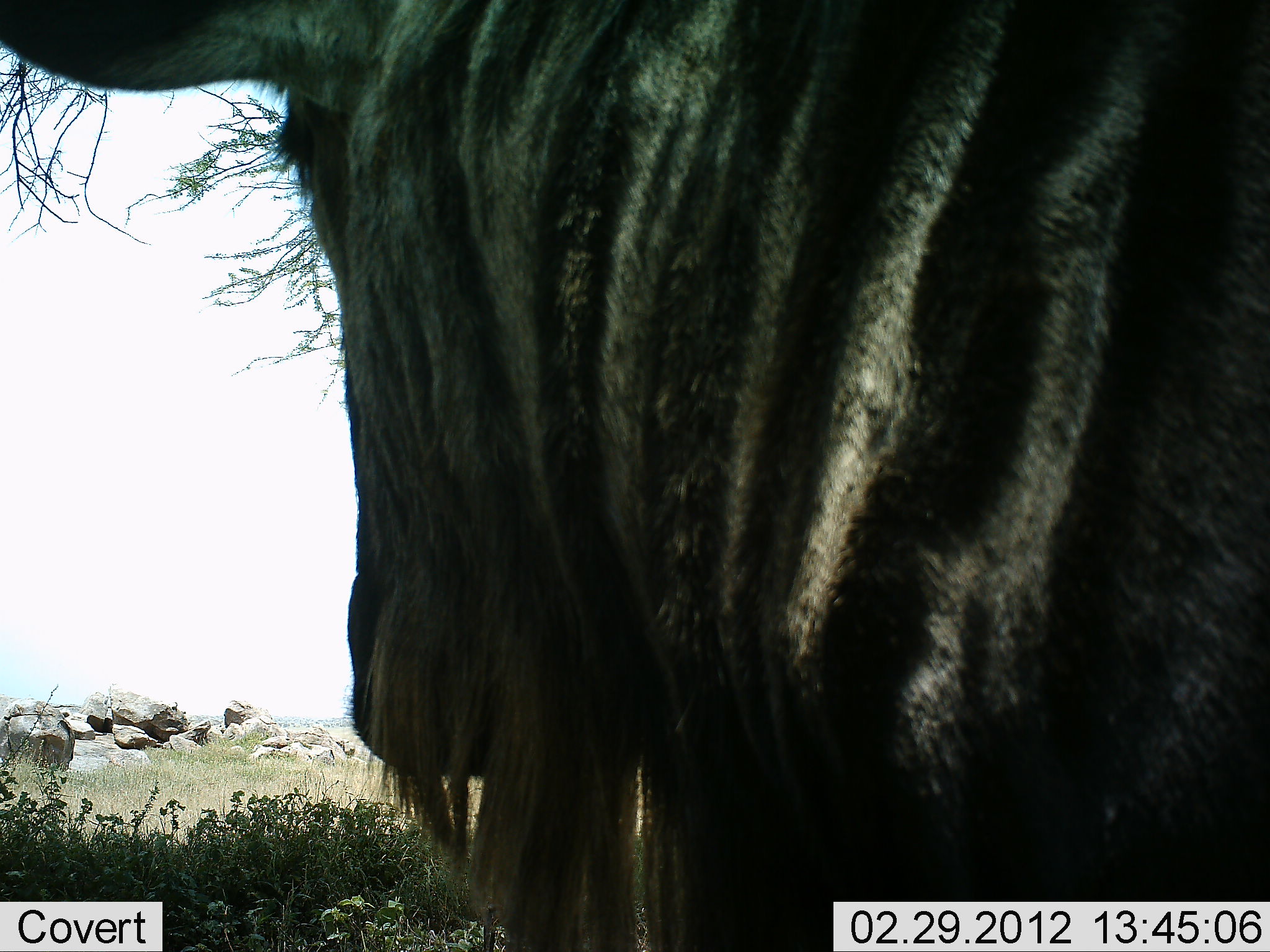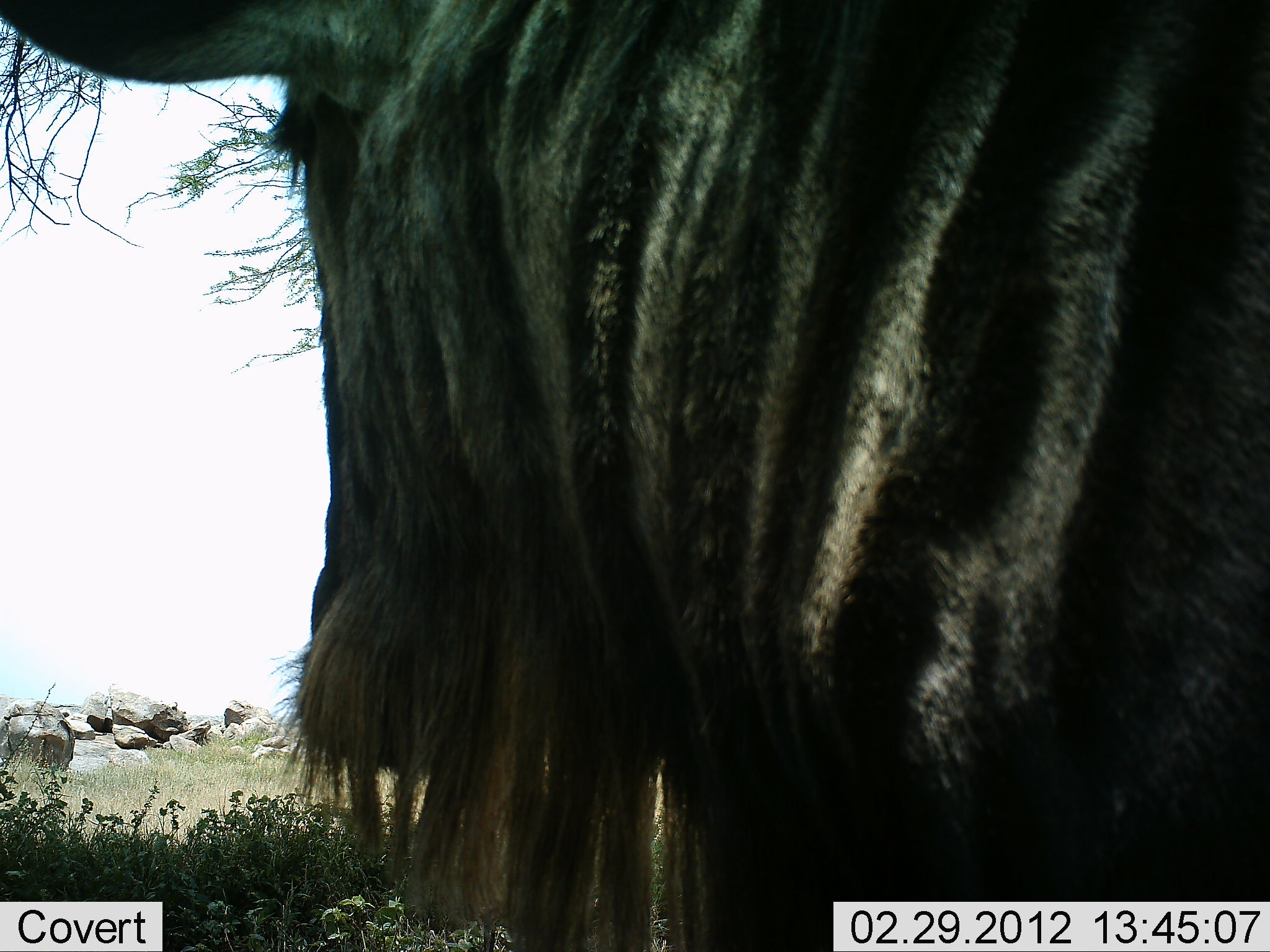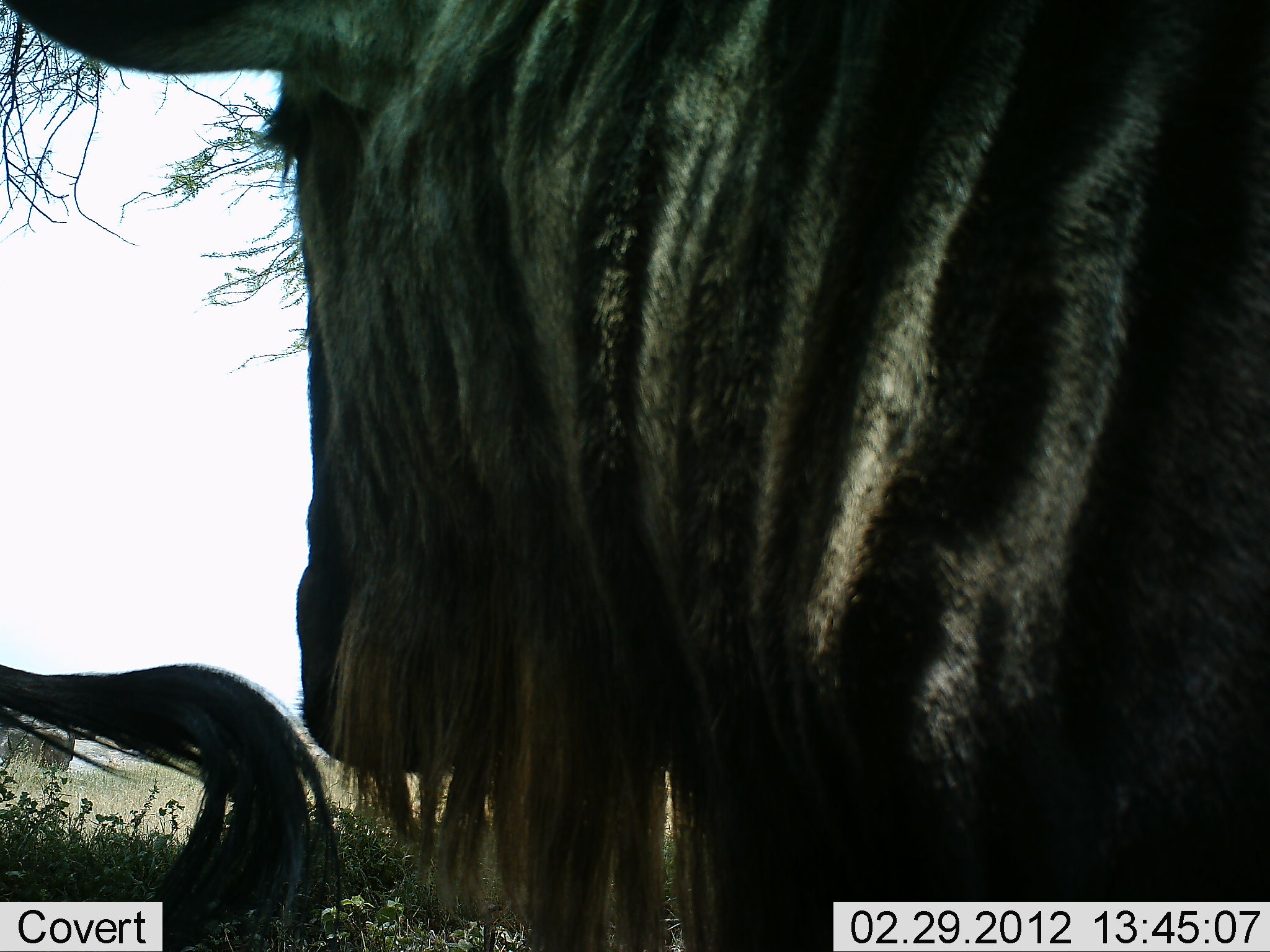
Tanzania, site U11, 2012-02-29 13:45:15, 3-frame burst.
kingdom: Animalia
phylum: Chordata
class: Mammalia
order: Artiodactyla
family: Bovidae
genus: Connochaetes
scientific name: Connochaetes taurinus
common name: blue wildebeest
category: wildebeest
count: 2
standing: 95%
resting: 5%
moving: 0%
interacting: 0%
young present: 0%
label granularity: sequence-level